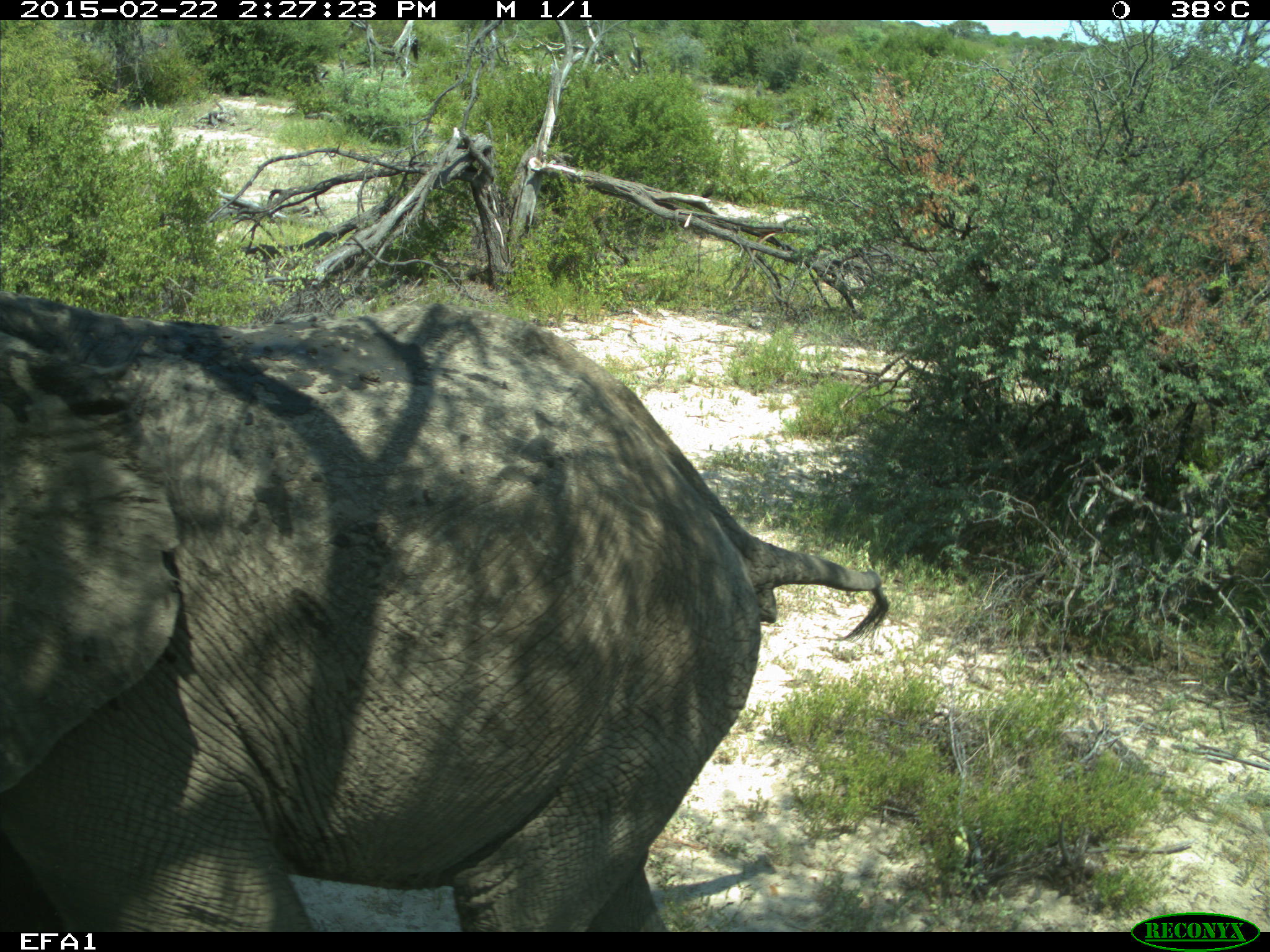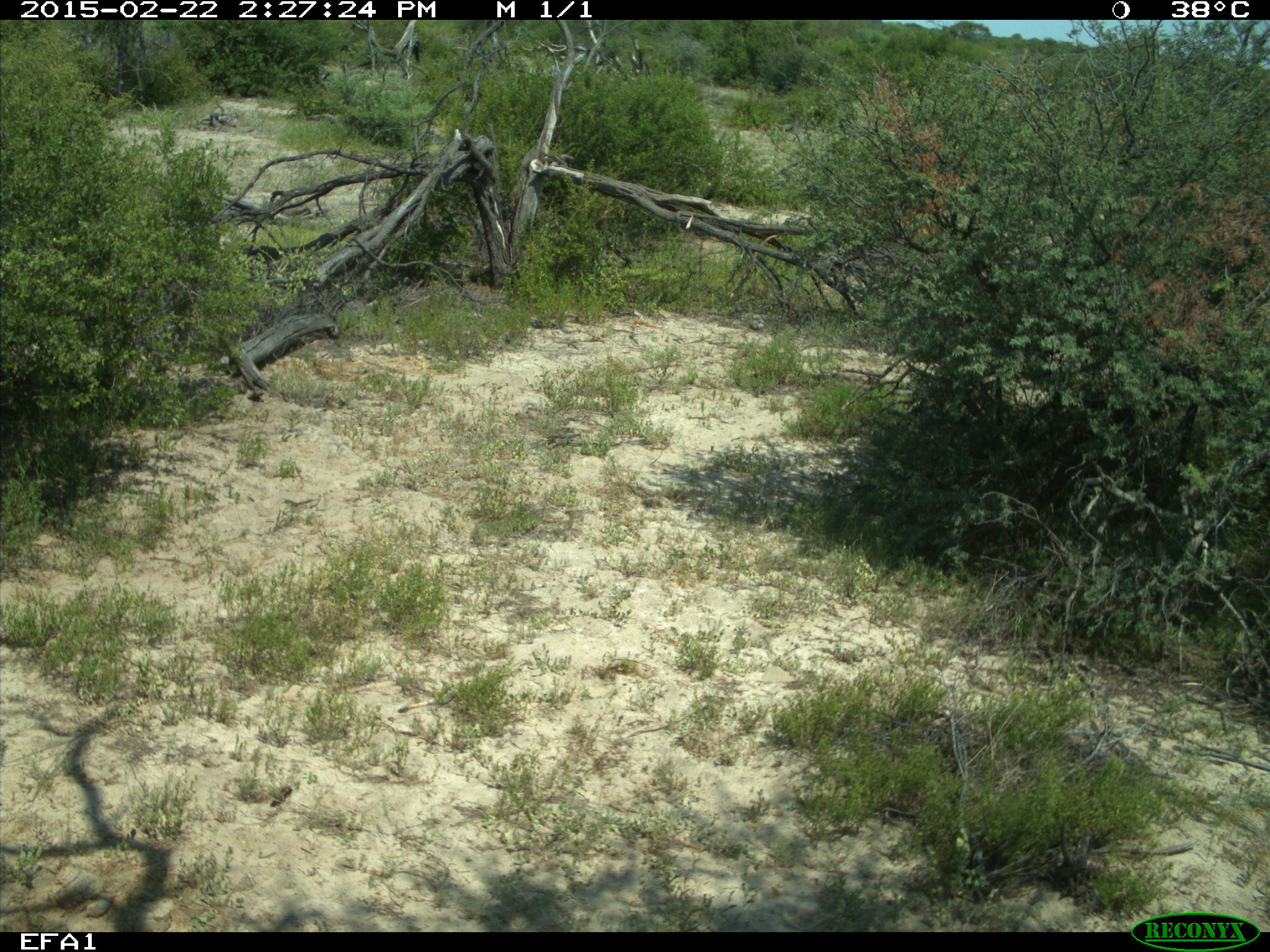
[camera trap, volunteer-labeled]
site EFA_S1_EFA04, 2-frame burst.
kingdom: Animalia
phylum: Chordata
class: Mammalia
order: Proboscidea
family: Elephantidae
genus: Loxodonta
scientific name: Loxodonta africana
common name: african bush elephant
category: elephant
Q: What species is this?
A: Elephant (african bush elephant) (Loxodonta africana).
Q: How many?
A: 1.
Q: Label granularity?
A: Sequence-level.